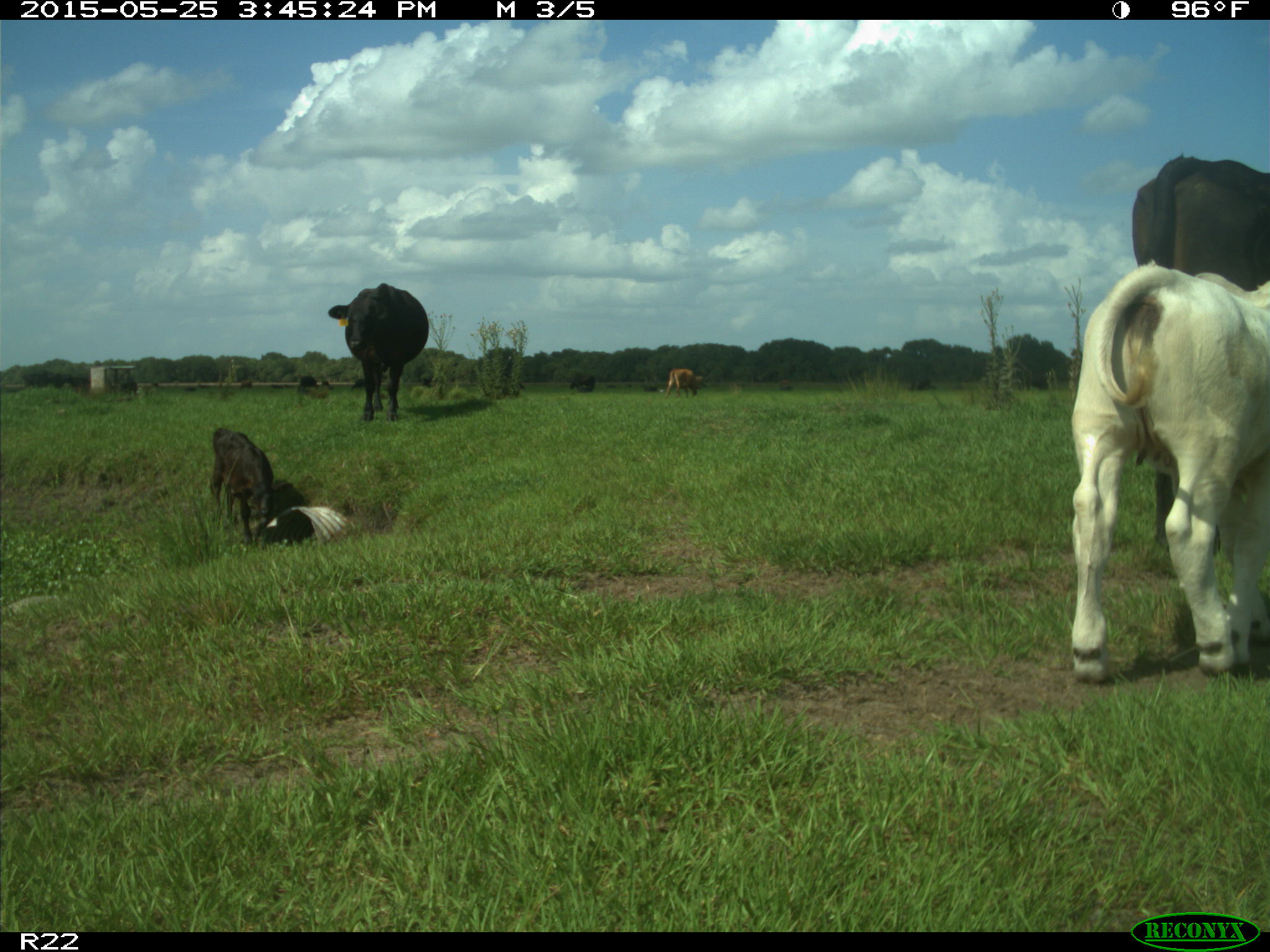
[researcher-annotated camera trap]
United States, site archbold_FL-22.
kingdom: Animalia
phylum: Chordata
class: Mammalia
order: Artiodactyla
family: Bovidae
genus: Bos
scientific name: Bos taurus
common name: domestic cow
Bos taurus (domestic cow).